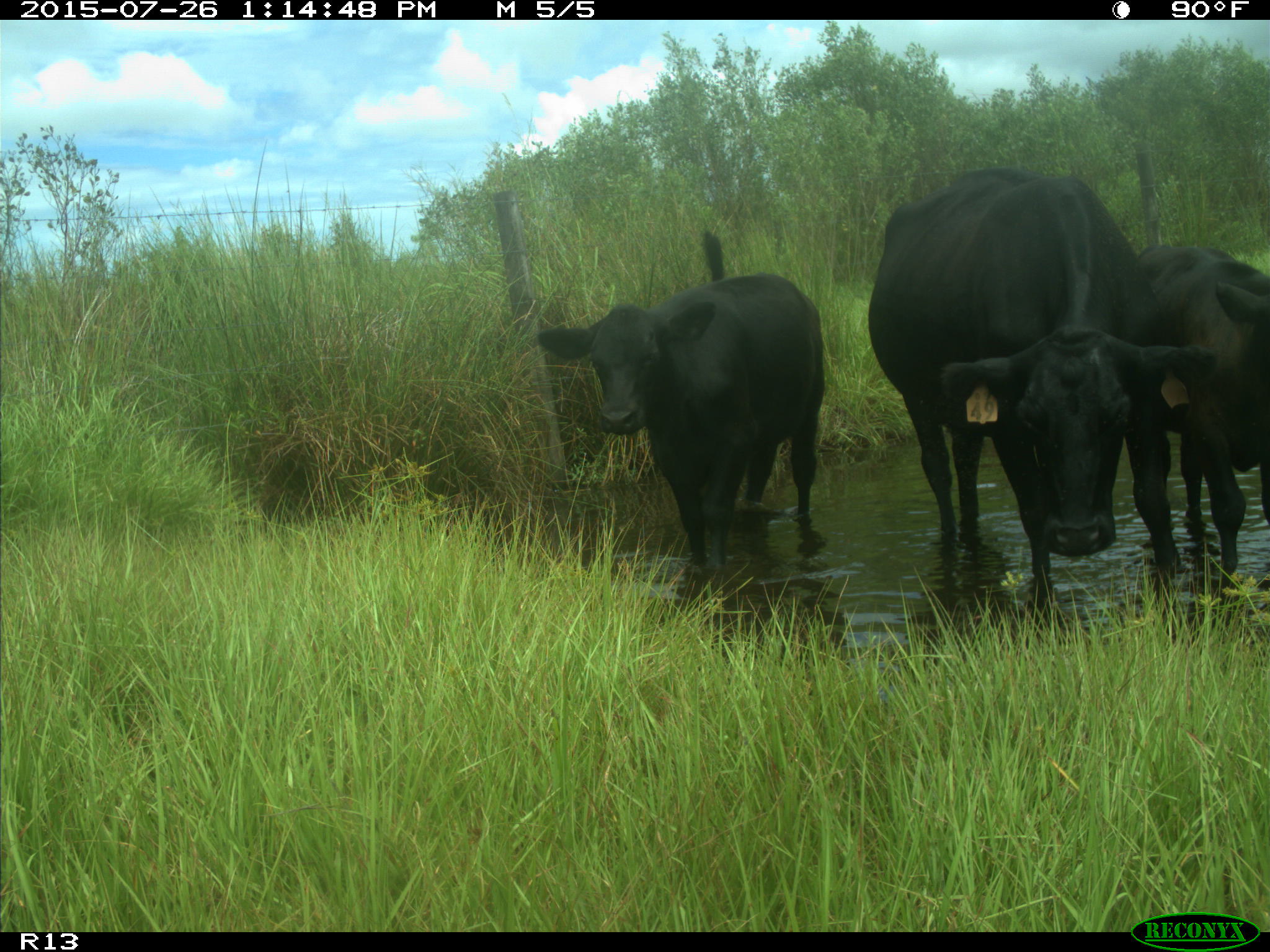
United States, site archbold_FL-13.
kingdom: Animalia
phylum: Chordata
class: Mammalia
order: Artiodactyla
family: Bovidae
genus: Bos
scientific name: Bos taurus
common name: domestic cow